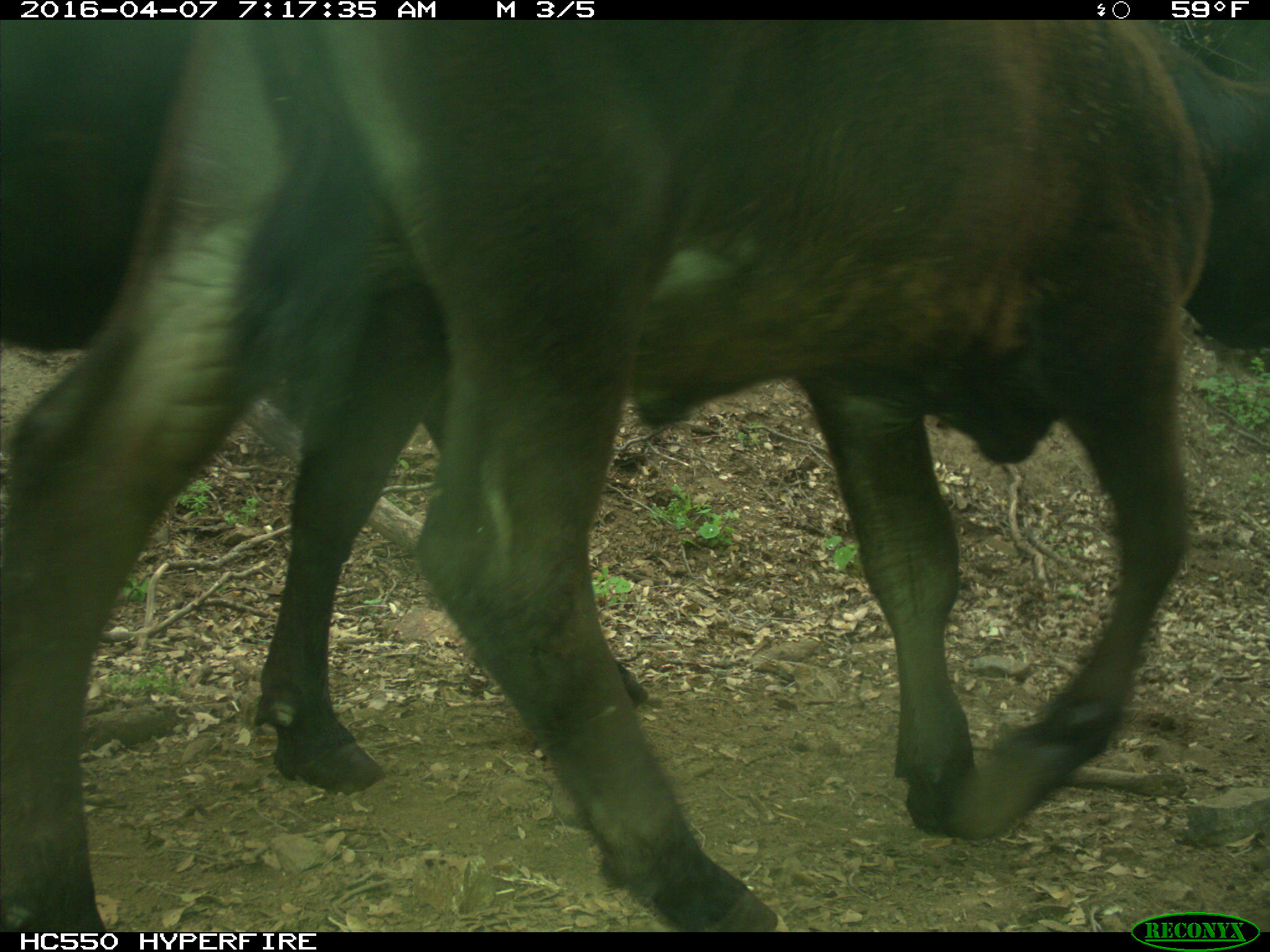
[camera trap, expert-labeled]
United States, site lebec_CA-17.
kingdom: Animalia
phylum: Chordata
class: Mammalia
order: Artiodactyla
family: Bovidae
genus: Bos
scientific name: Bos taurus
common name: domestic cow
Bos taurus (domestic cow).